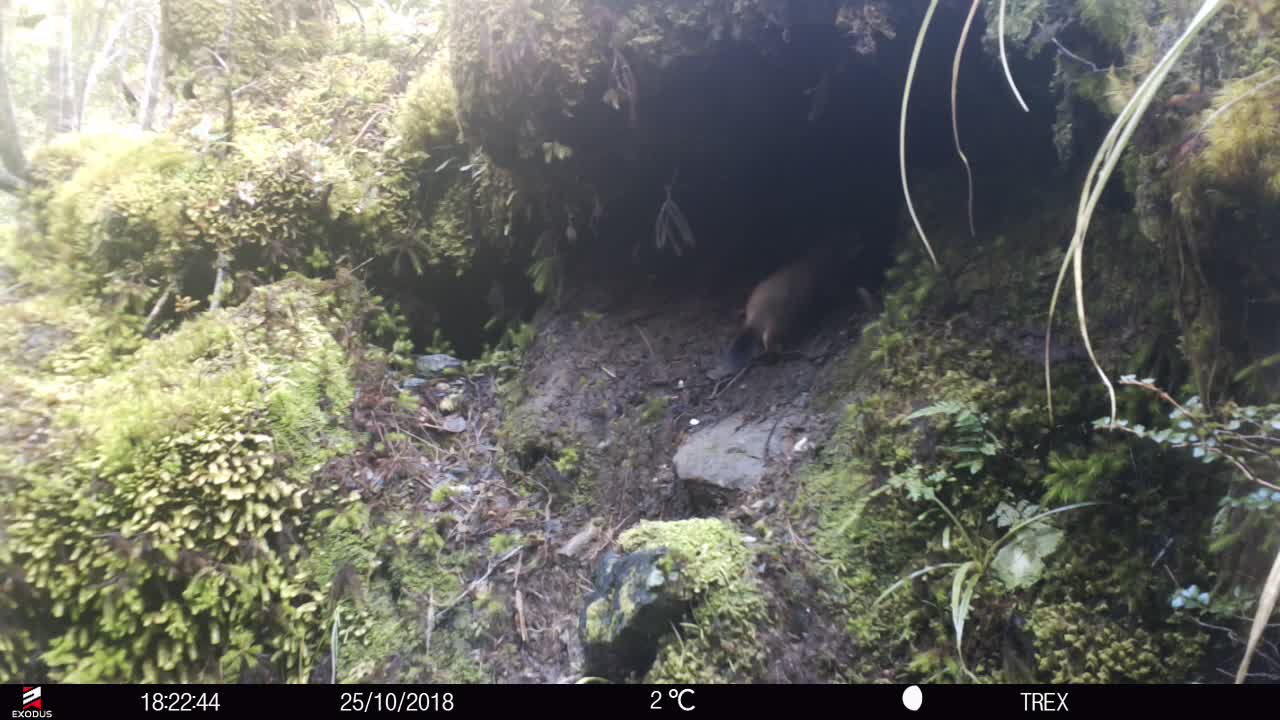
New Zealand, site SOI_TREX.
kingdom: Animalia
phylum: Chordata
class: Mammalia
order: Carnivora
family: Mustelidae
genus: Mustela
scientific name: Mustela erminea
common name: stoat